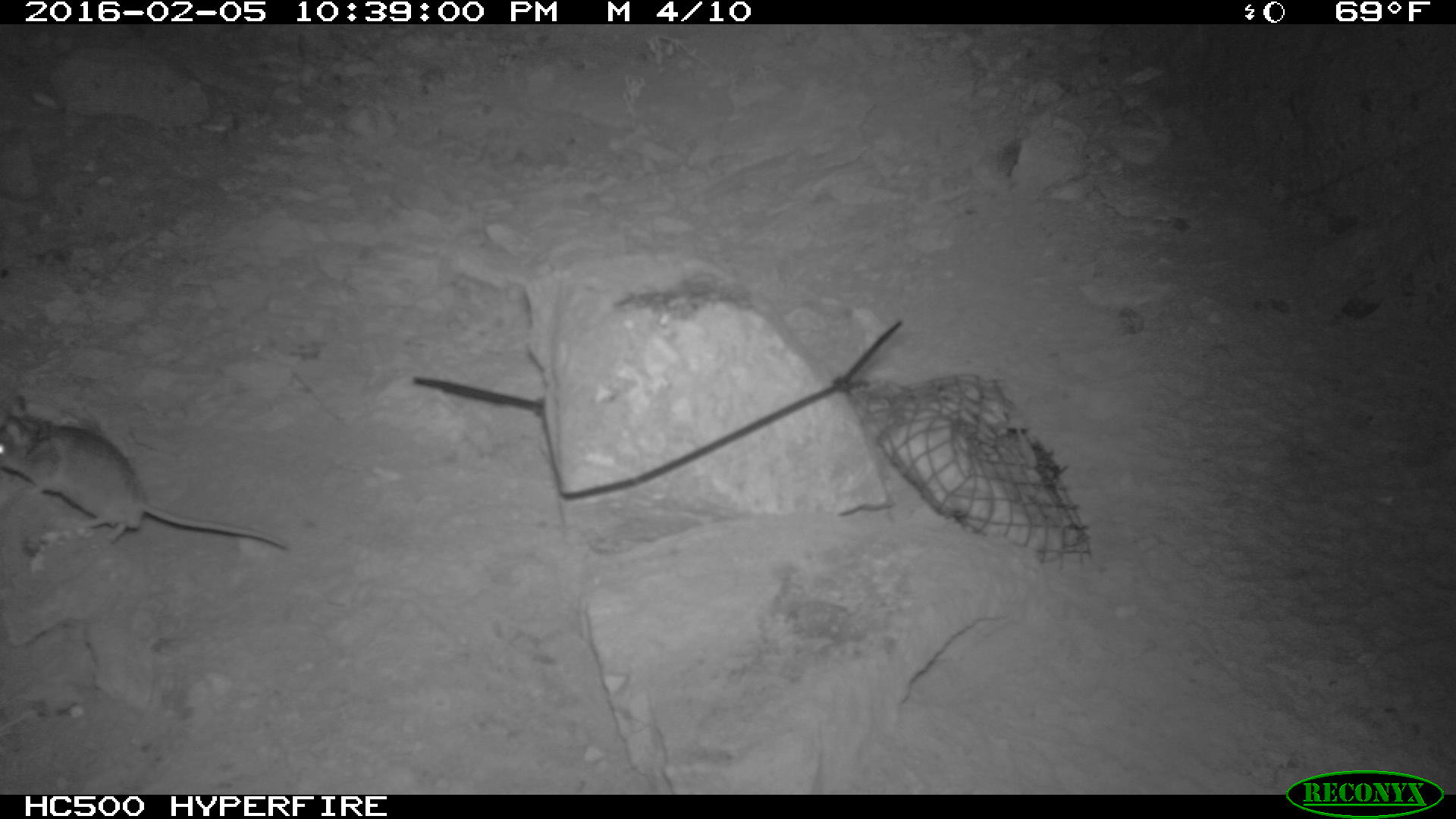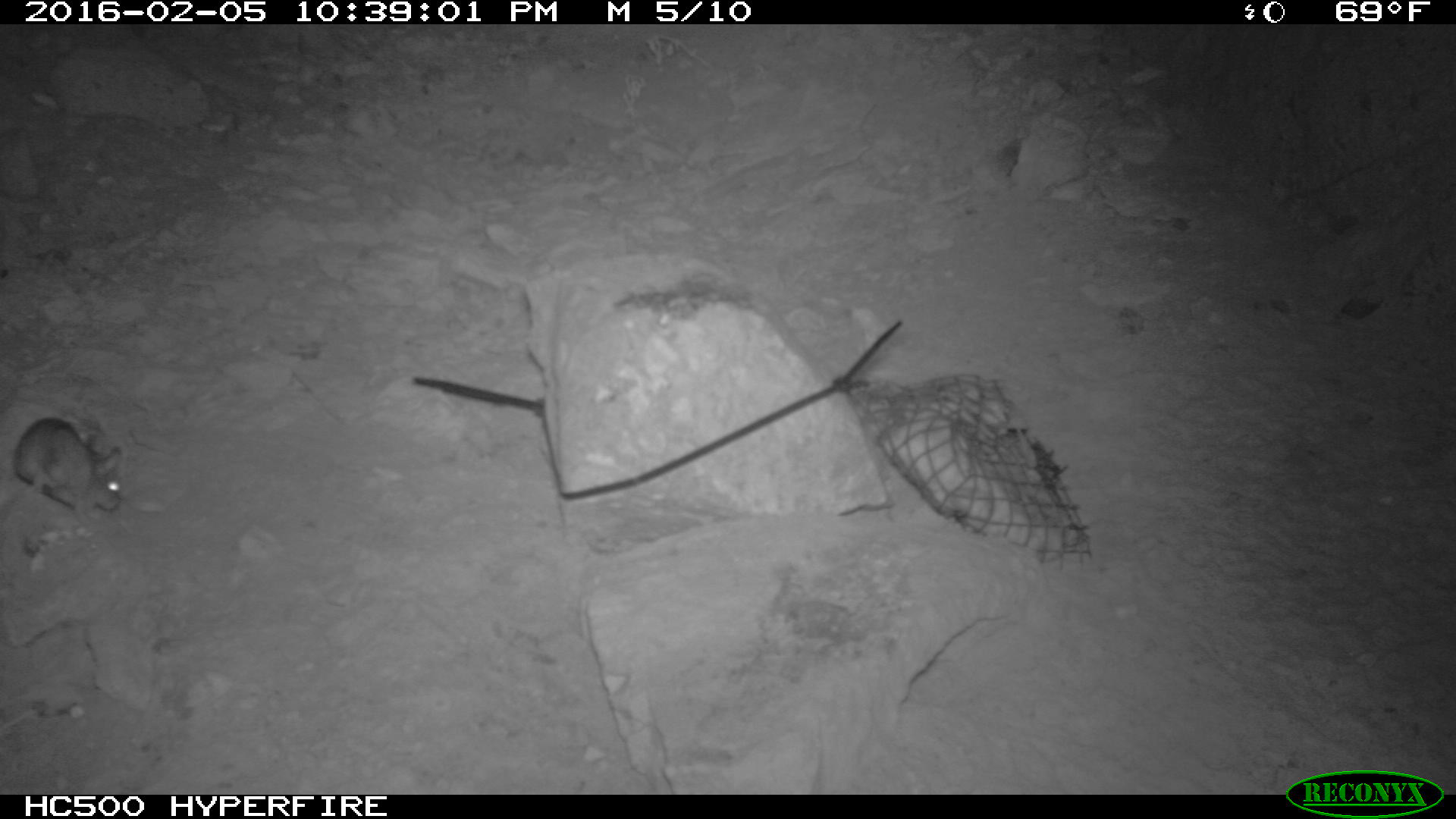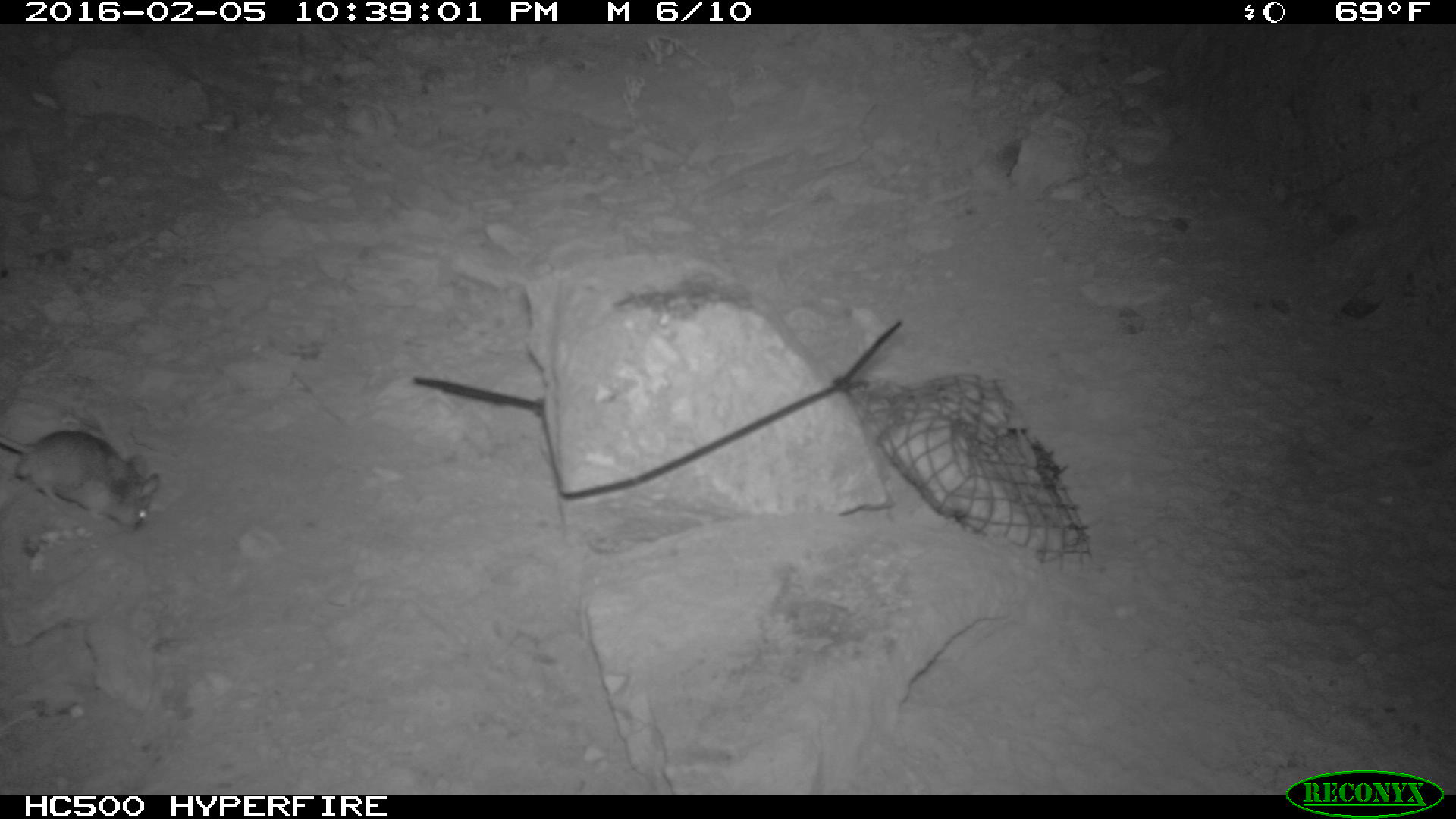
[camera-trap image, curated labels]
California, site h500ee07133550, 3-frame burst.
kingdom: Animalia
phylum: Chordata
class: Mammalia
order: Rodentia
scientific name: Rodentia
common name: rodent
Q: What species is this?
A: Rodent (Rodentia).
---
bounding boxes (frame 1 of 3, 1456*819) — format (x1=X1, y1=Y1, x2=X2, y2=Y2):
rodent: (x1=0, y1=393, x2=291, y2=548)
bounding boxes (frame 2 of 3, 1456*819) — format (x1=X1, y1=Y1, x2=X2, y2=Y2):
rodent: (x1=14, y1=416, x2=123, y2=522)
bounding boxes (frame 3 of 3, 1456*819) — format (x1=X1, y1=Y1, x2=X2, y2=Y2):
rodent: (x1=0, y1=430, x2=158, y2=532)